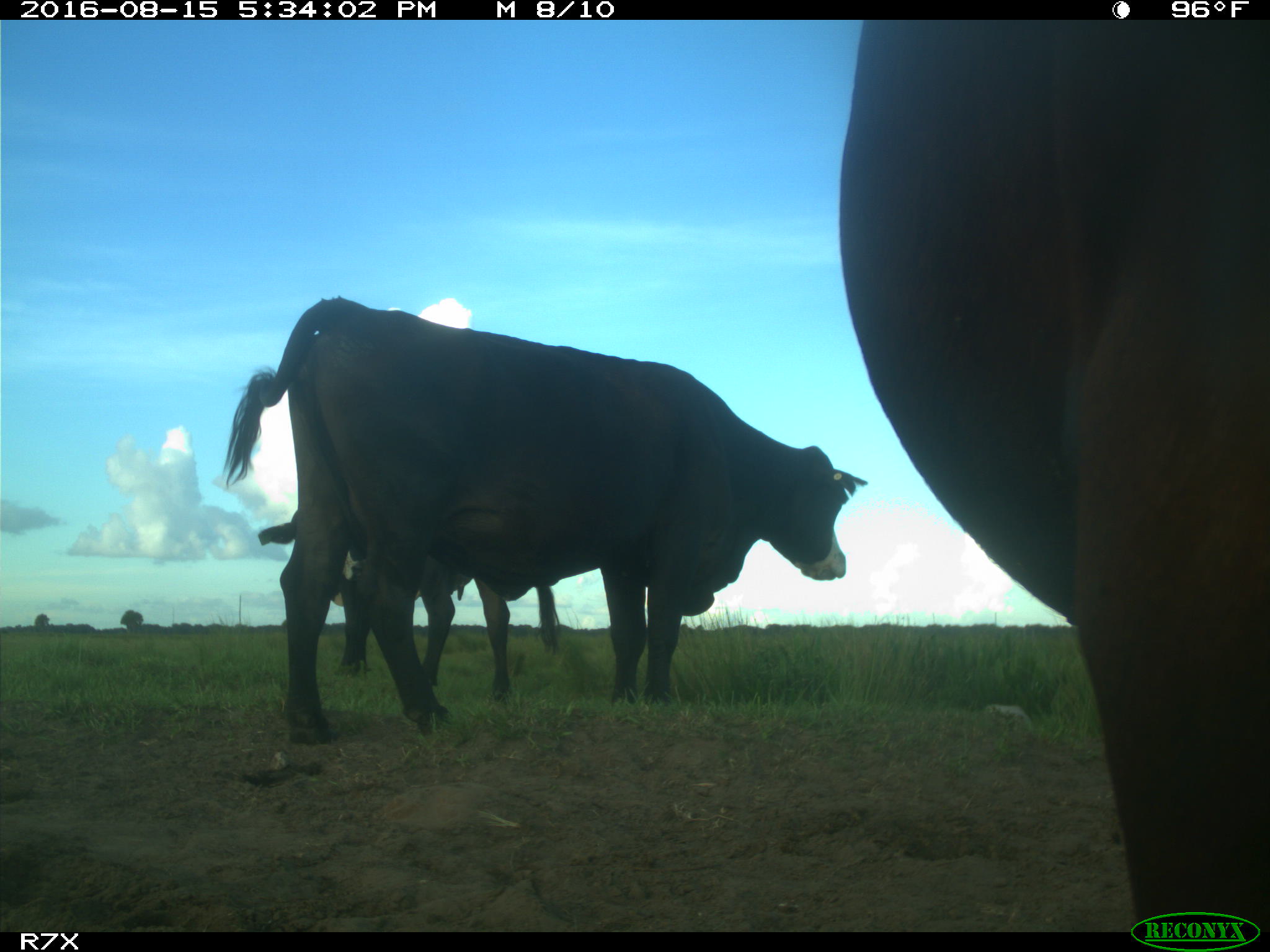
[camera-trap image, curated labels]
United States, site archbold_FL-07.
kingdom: Animalia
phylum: Chordata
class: Mammalia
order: Artiodactyla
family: Bovidae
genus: Bos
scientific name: Bos taurus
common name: domestic cow